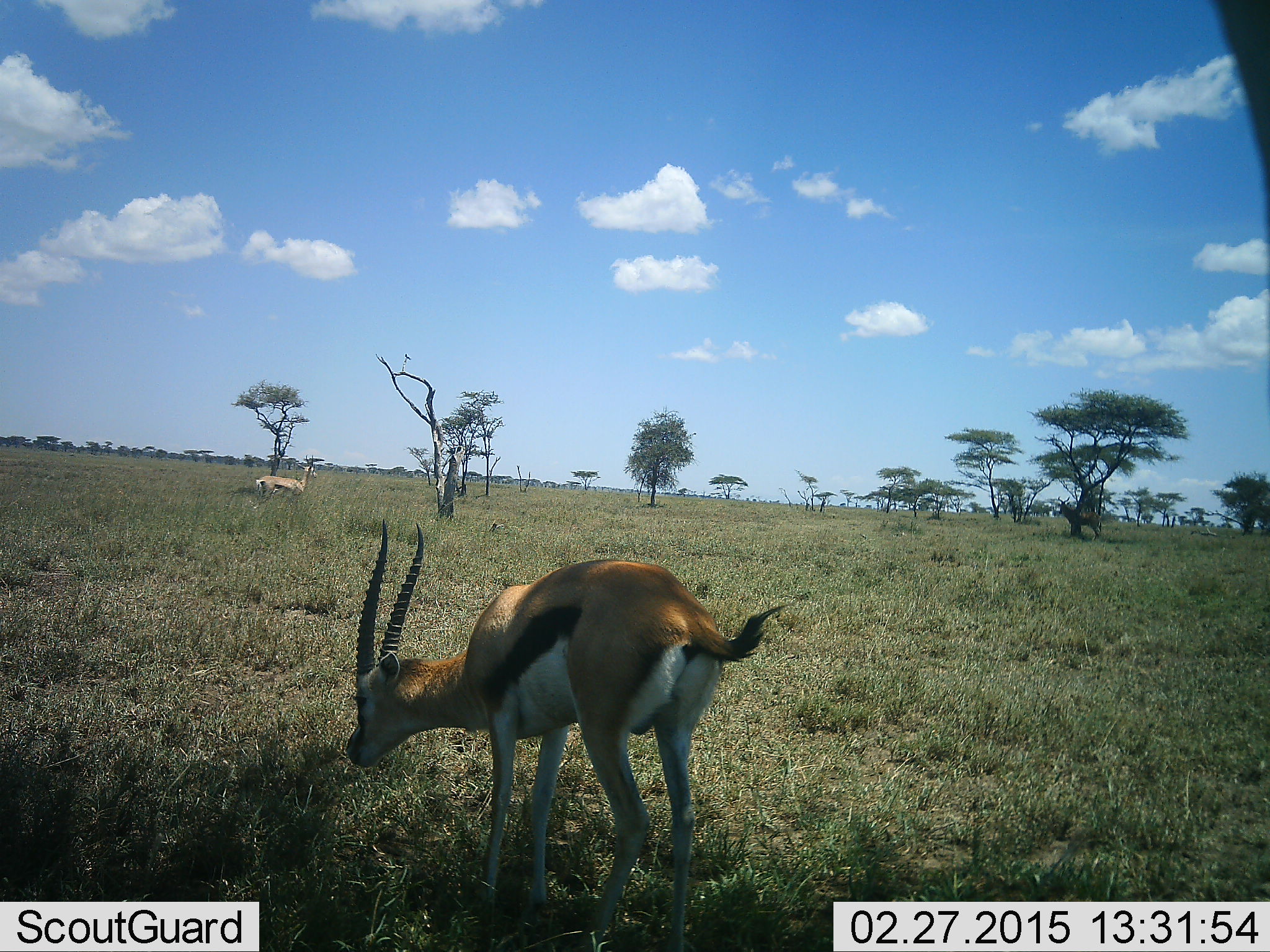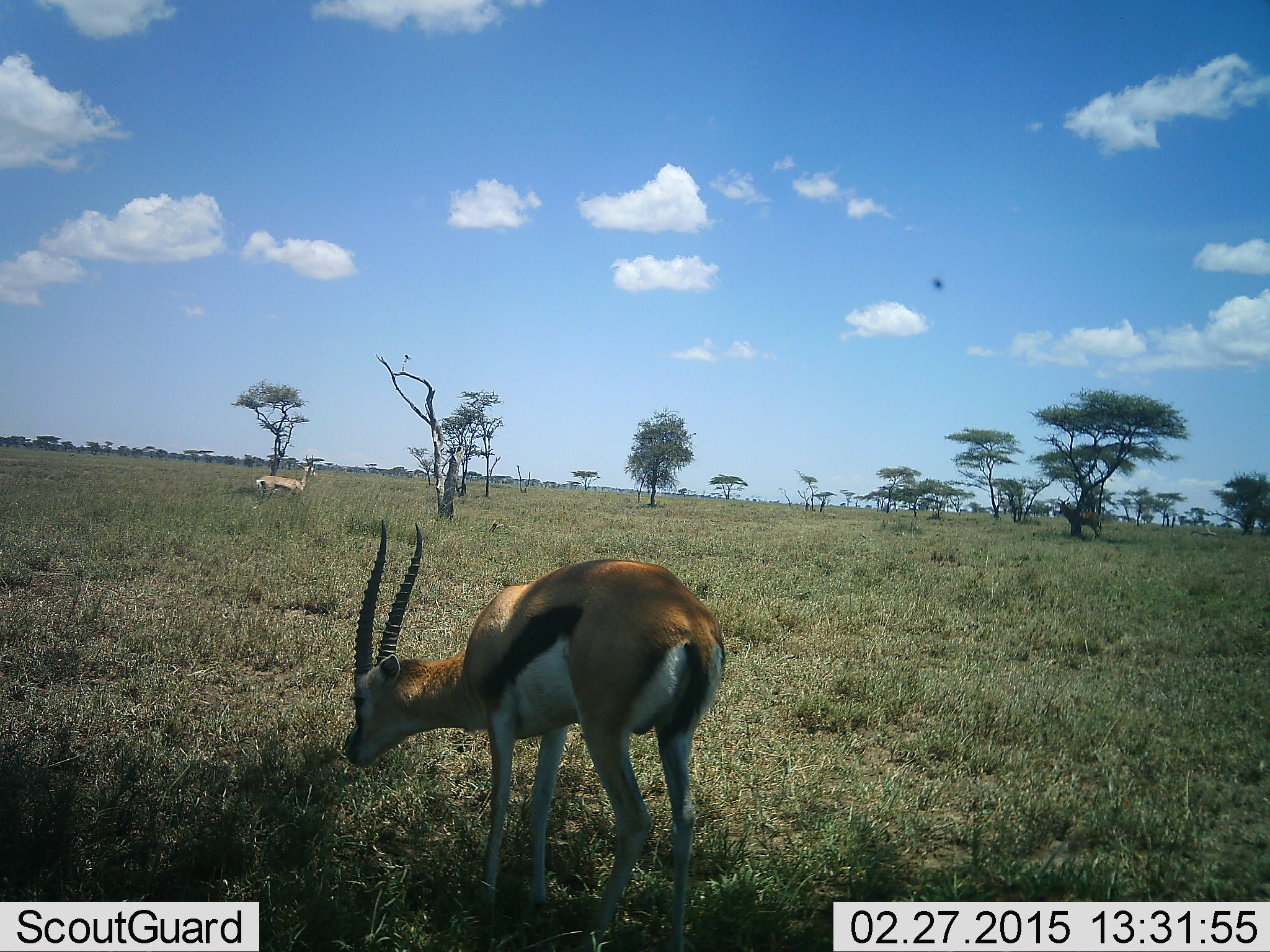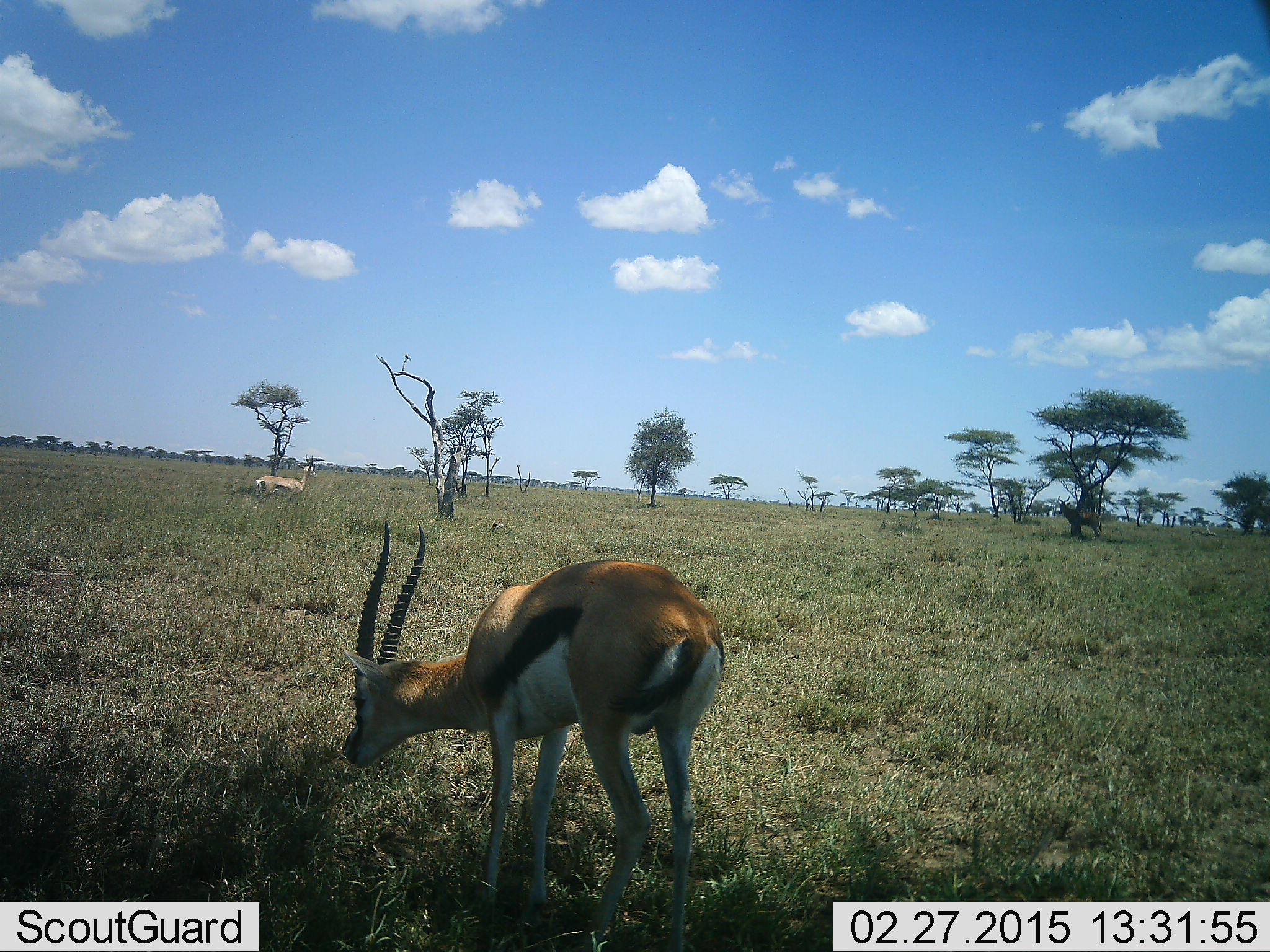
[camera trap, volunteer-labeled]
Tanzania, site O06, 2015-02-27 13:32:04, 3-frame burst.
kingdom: Animalia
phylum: Chordata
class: Mammalia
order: Artiodactyla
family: Bovidae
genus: Eudorcas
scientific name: Eudorcas thomsonii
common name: thomson's gazelle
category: gazellethomsons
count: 2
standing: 64%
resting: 0%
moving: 0%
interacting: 0%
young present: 0%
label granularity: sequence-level